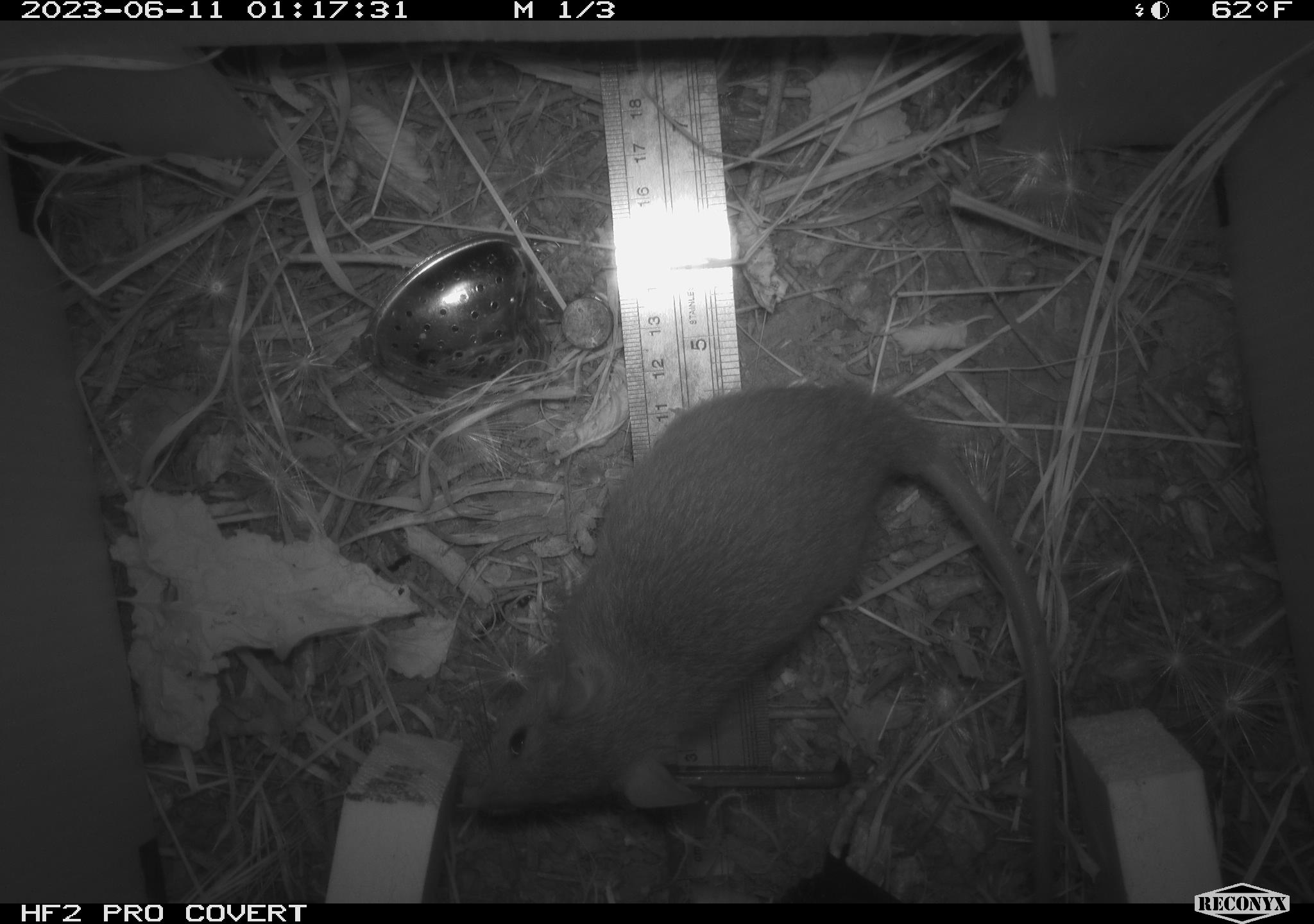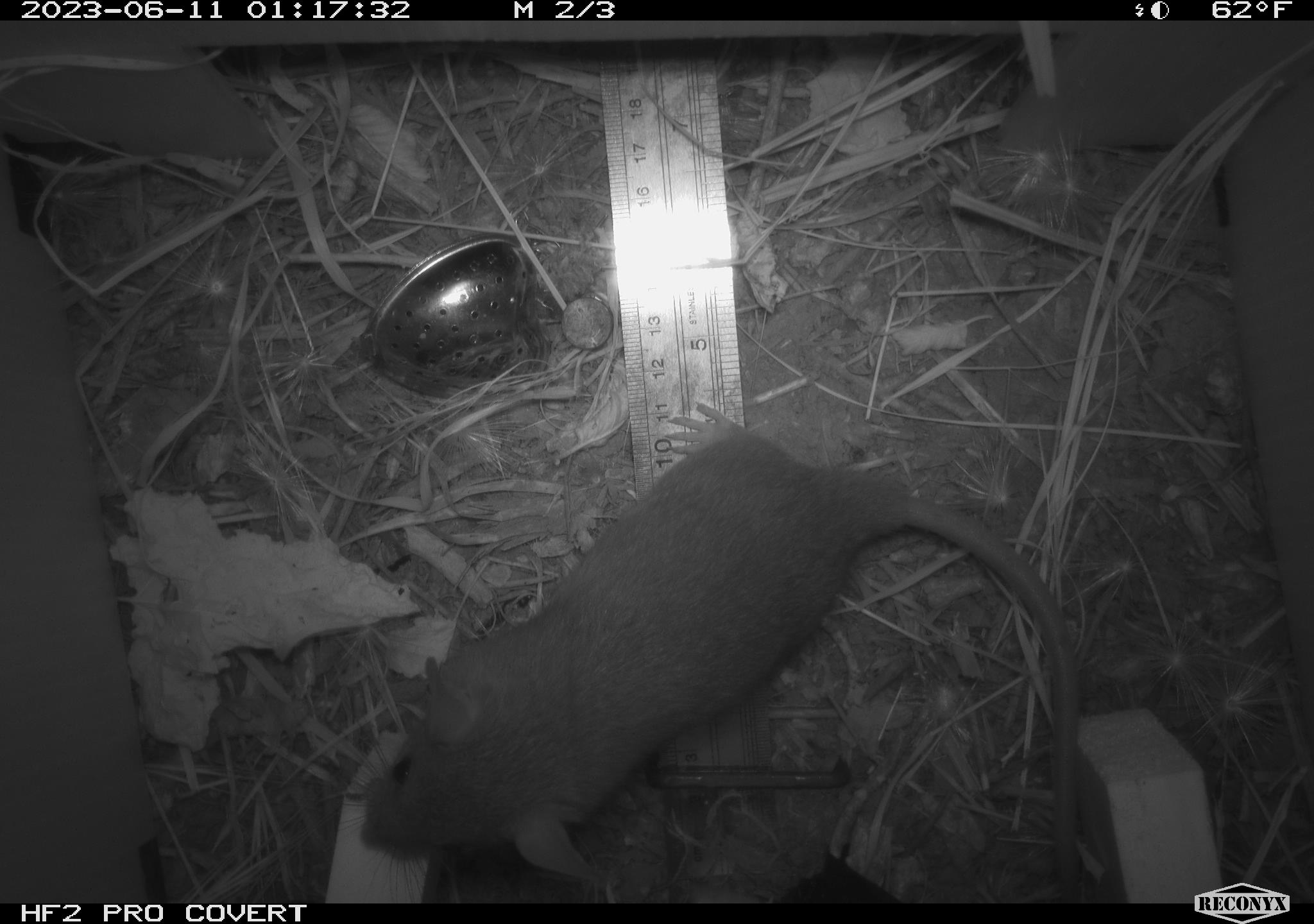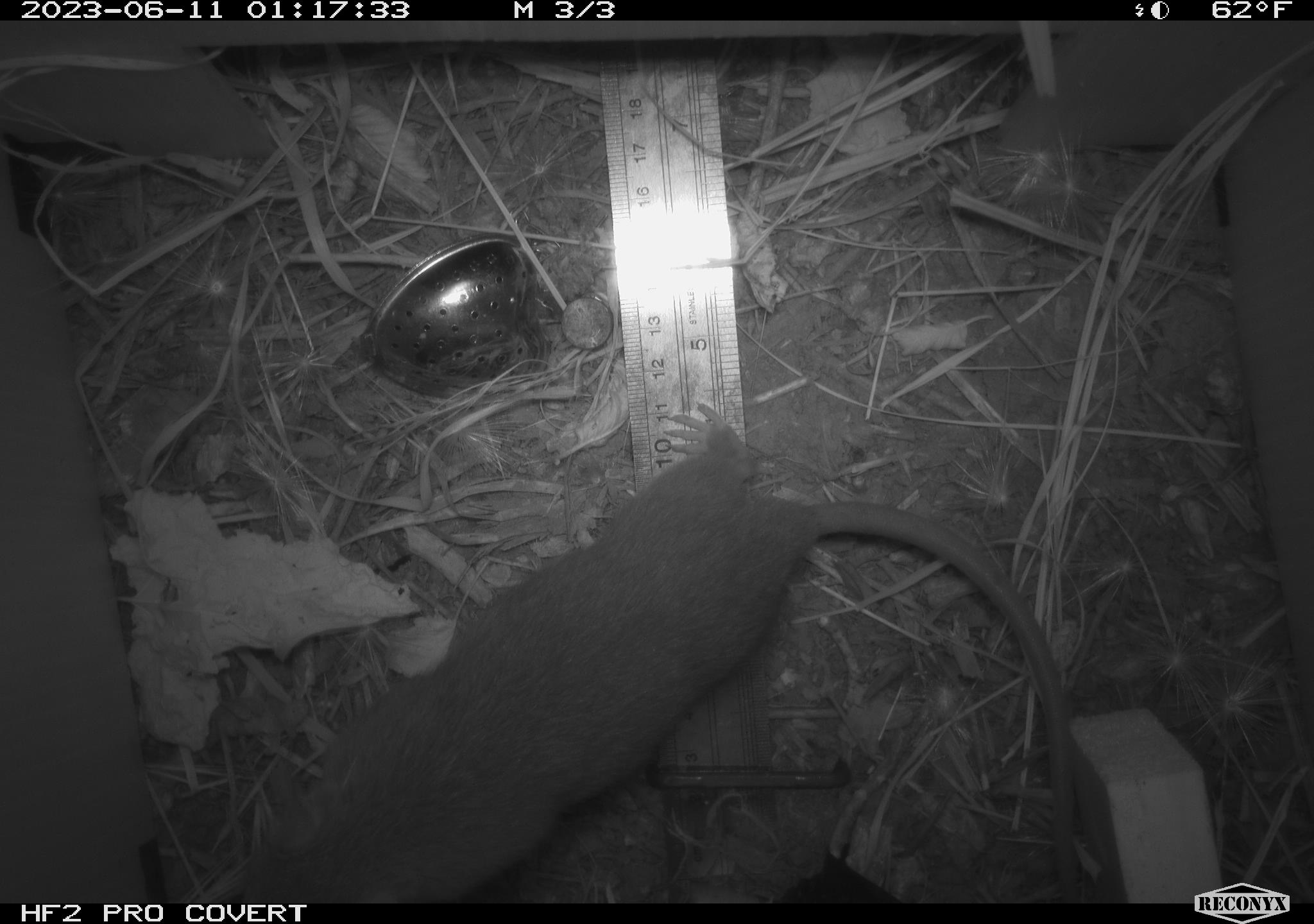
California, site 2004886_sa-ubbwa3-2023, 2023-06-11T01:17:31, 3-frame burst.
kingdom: Animalia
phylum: Chordata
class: Mammalia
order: Rodentia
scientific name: Rodentia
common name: mouse species